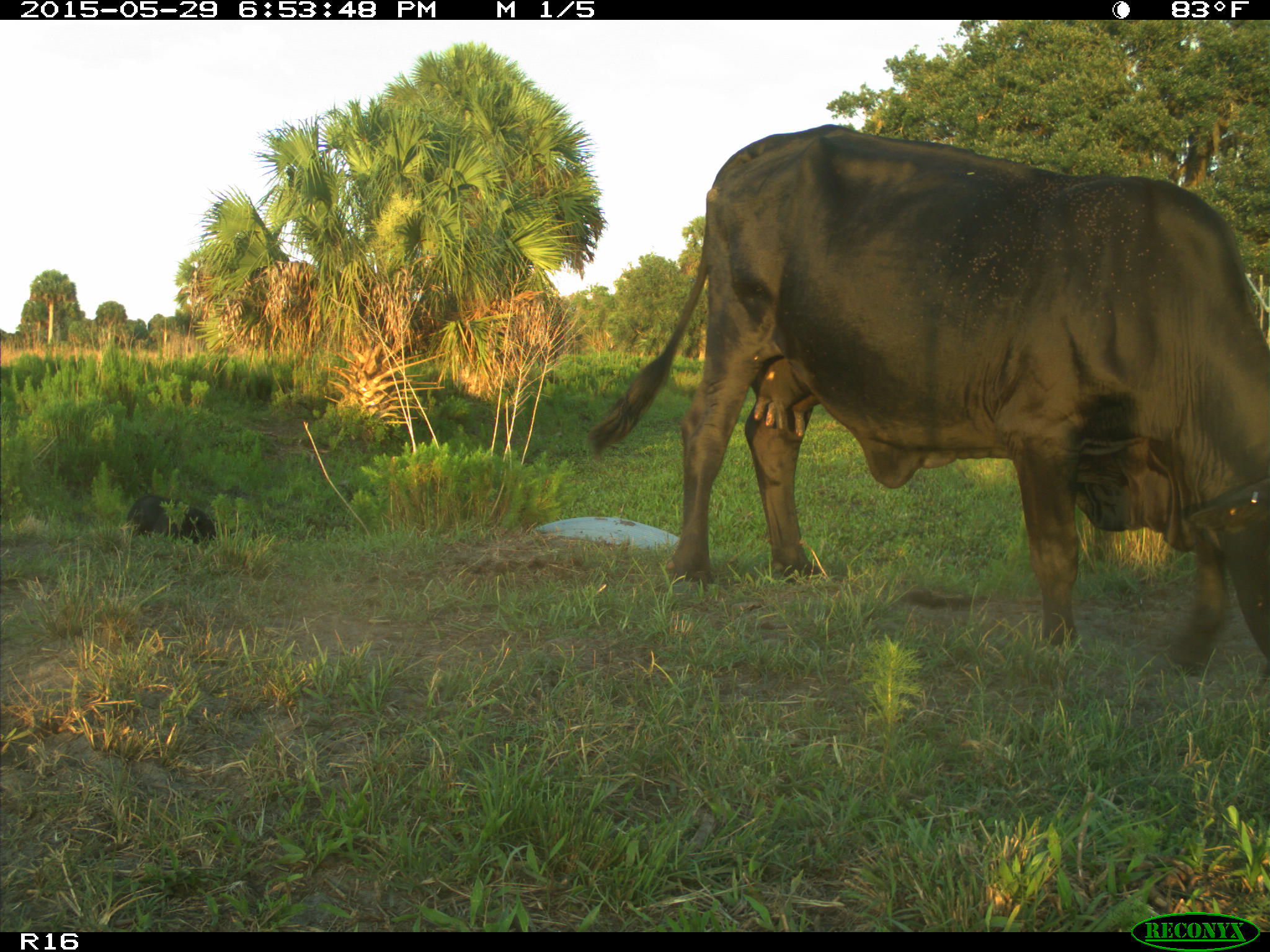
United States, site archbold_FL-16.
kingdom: Animalia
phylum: Chordata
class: Mammalia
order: Artiodactyla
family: Bovidae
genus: Bos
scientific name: Bos taurus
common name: domestic cow